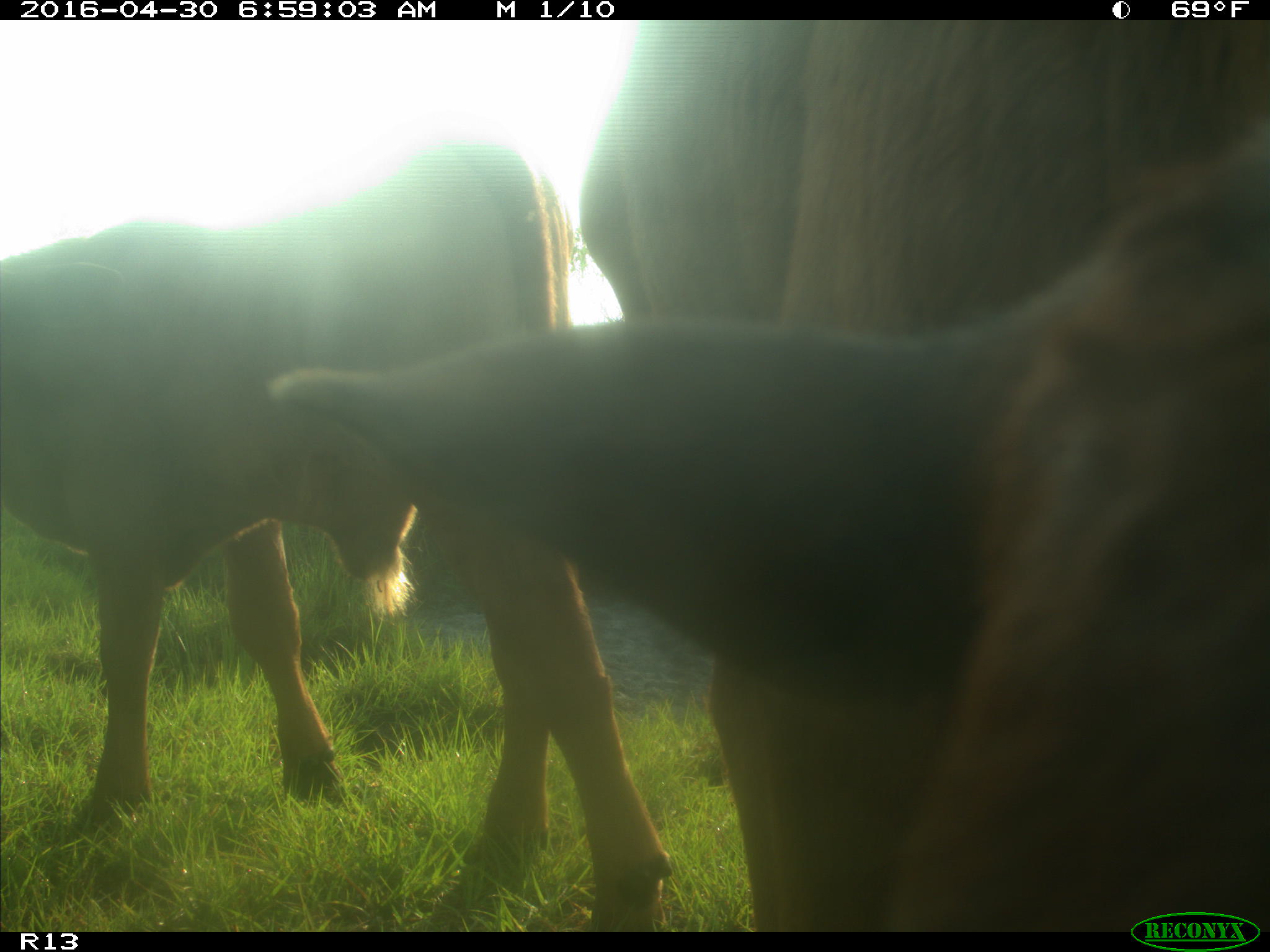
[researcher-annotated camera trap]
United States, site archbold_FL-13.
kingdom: Animalia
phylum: Chordata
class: Mammalia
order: Artiodactyla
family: Bovidae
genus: Bos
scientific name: Bos taurus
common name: domestic cow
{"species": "Bos taurus (domestic cow)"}